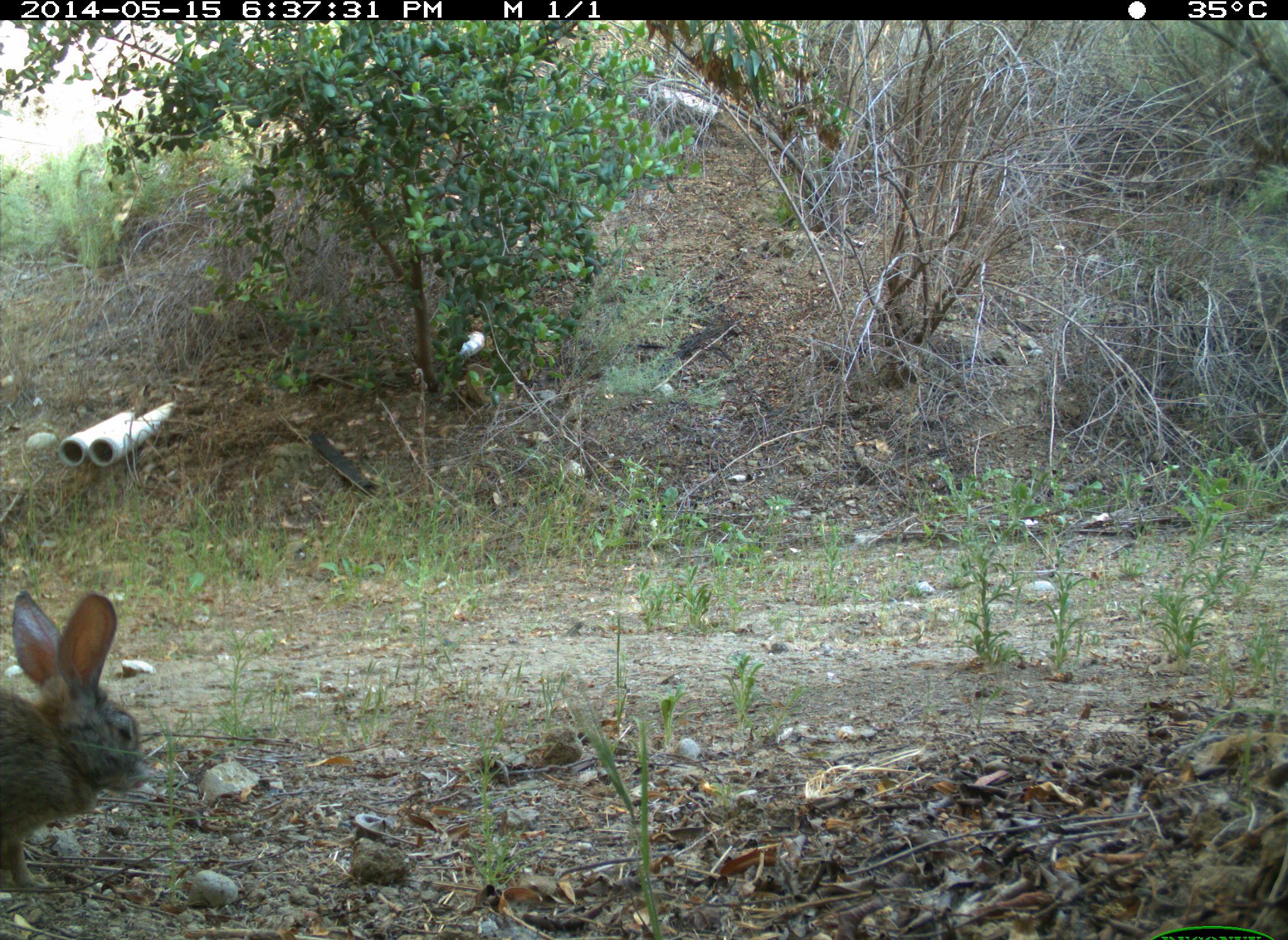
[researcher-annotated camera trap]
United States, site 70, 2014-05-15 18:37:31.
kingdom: Animalia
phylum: Chordata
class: Mammalia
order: Lagomorpha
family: Leporidae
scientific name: Leporidae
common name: rabbits and hares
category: rabbit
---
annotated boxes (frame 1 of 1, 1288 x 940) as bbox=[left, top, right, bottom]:
rabbit: bbox=[0, 584, 152, 891]